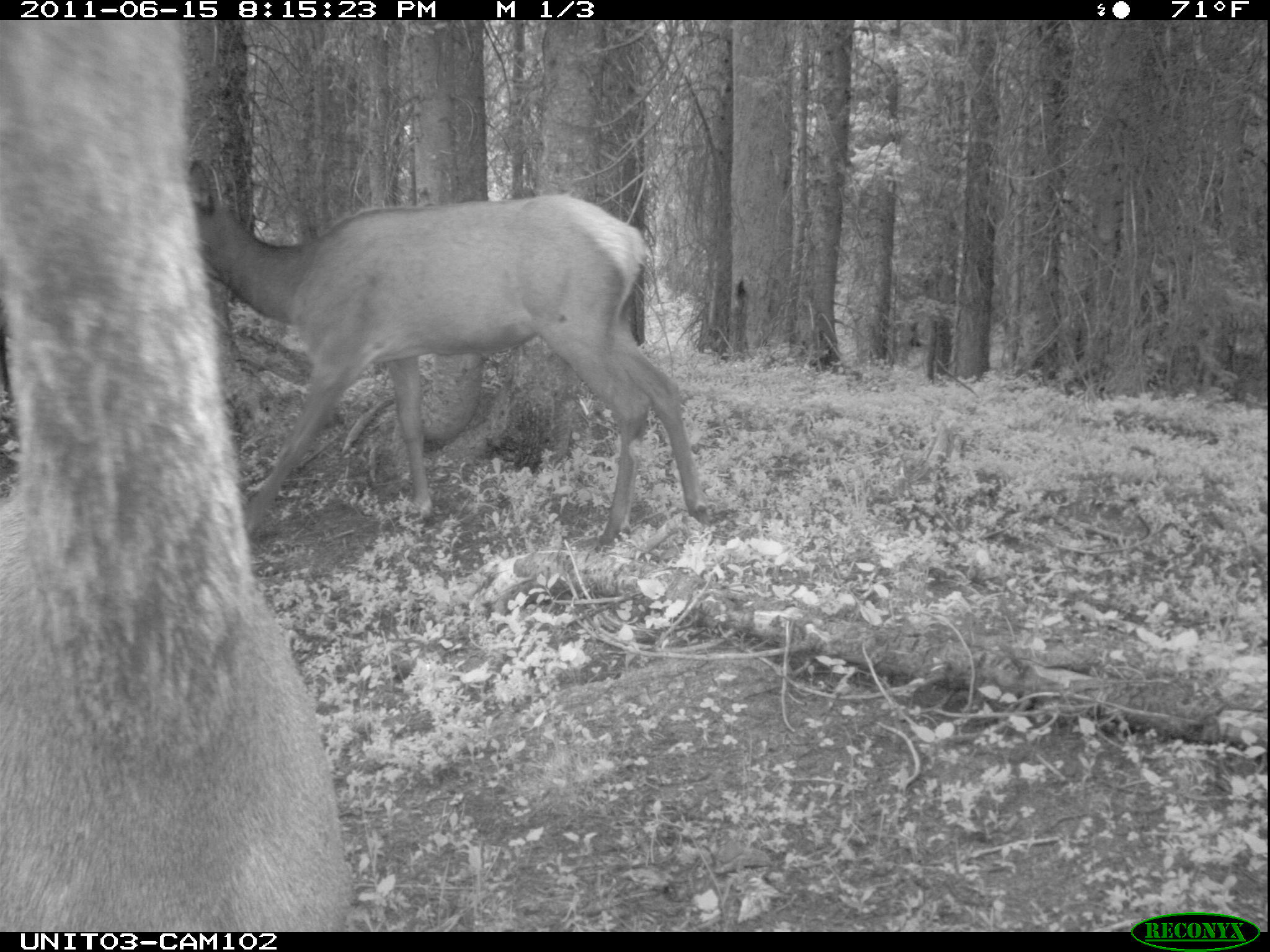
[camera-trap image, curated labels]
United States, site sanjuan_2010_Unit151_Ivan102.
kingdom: Animalia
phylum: Chordata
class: Mammalia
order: Artiodactyla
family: Cervidae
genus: Cervus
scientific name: Cervus elaphus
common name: red deer